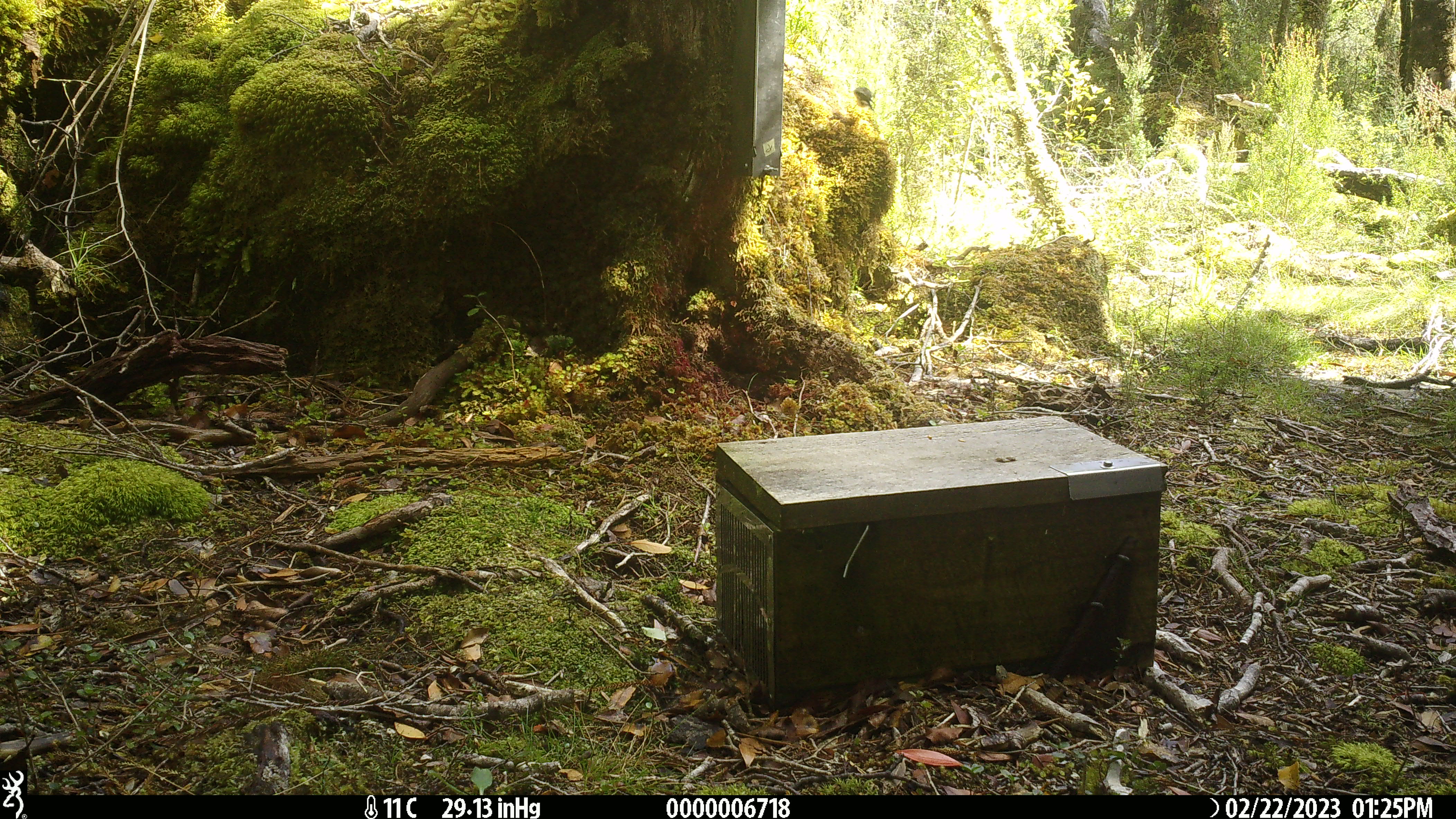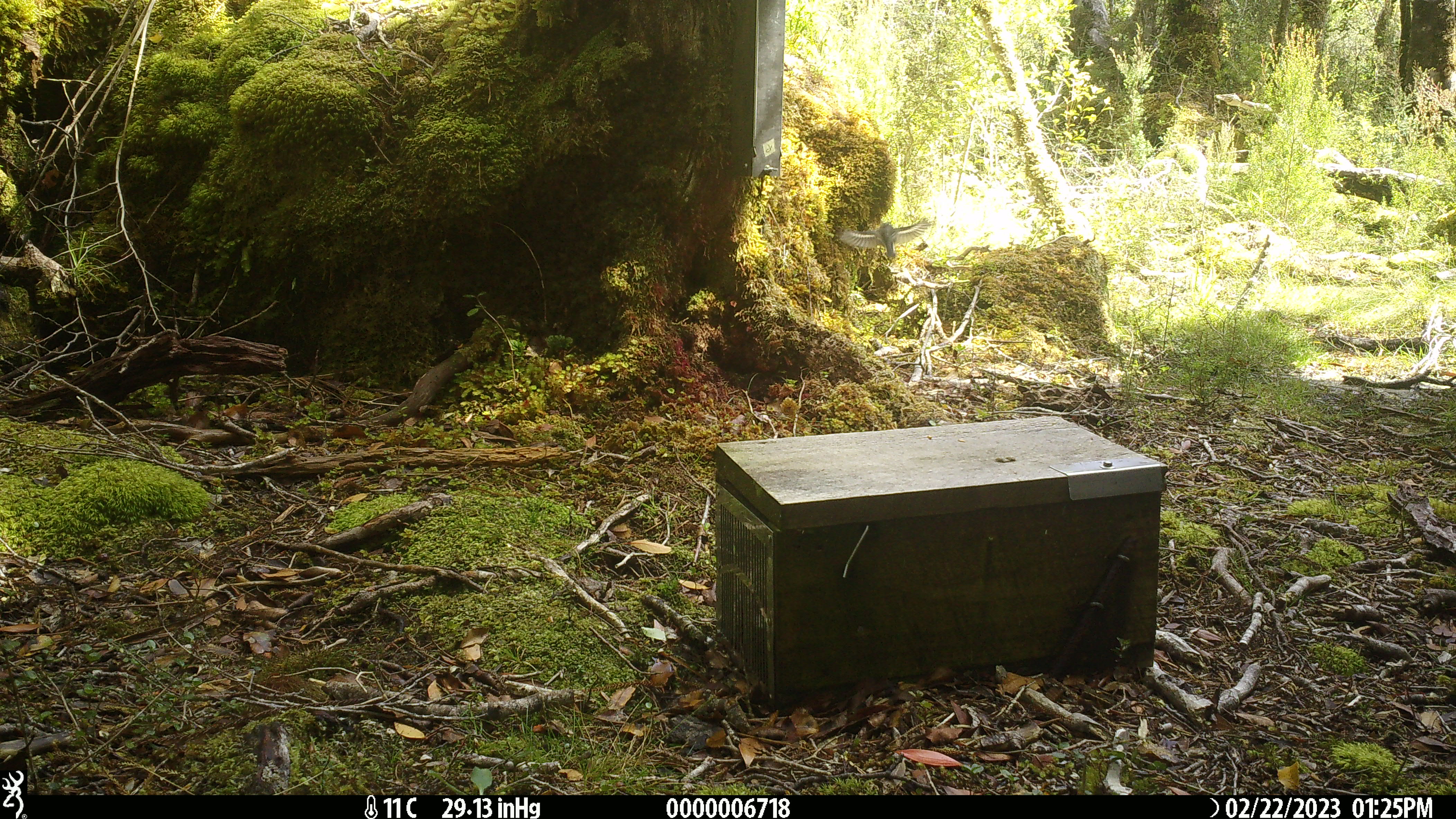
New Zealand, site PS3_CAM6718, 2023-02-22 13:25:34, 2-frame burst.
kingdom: Animalia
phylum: Chordata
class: Aves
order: Passeriformes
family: Petroicidae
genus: Petroica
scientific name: Petroica macrocephala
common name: tomtit